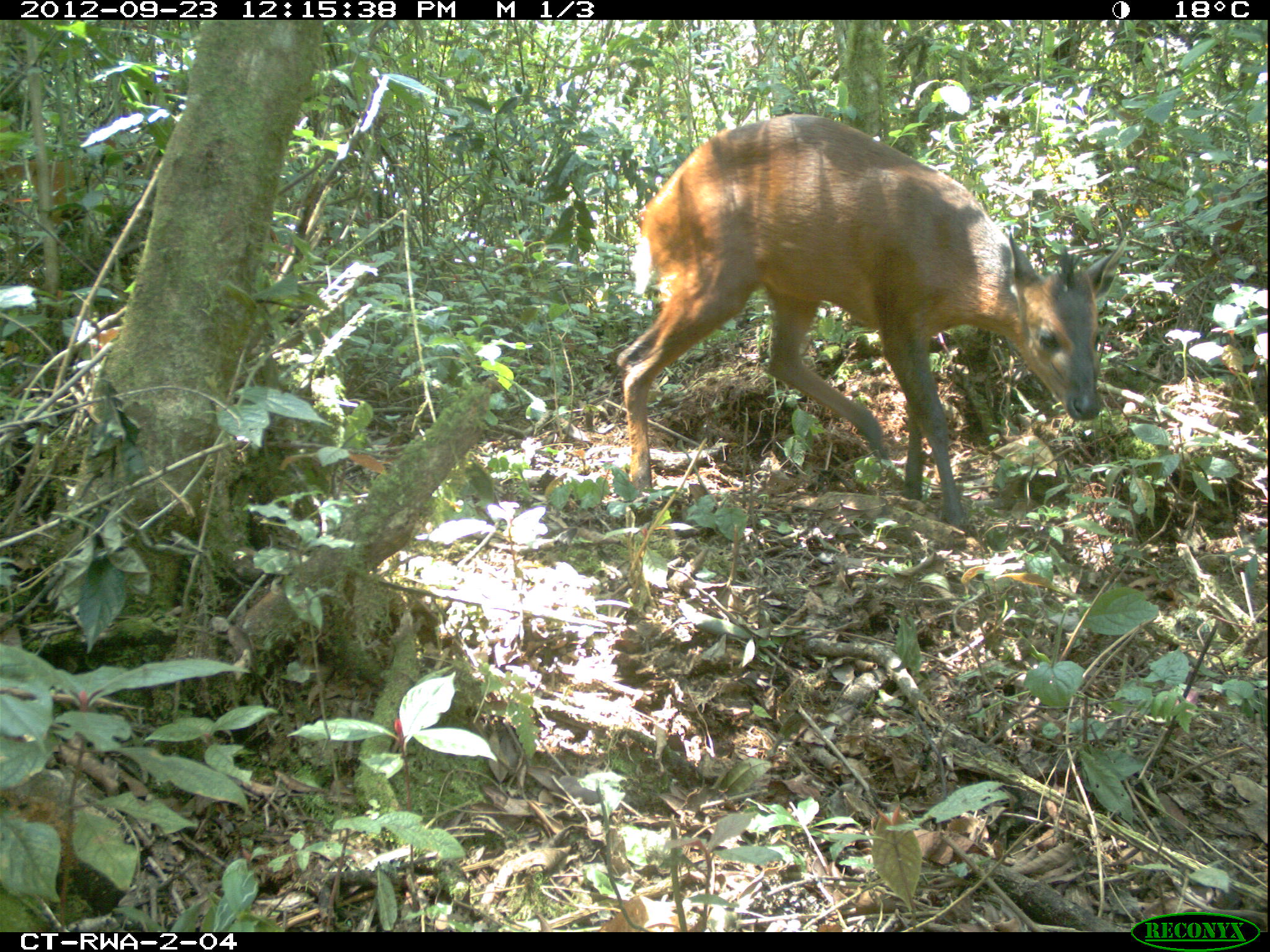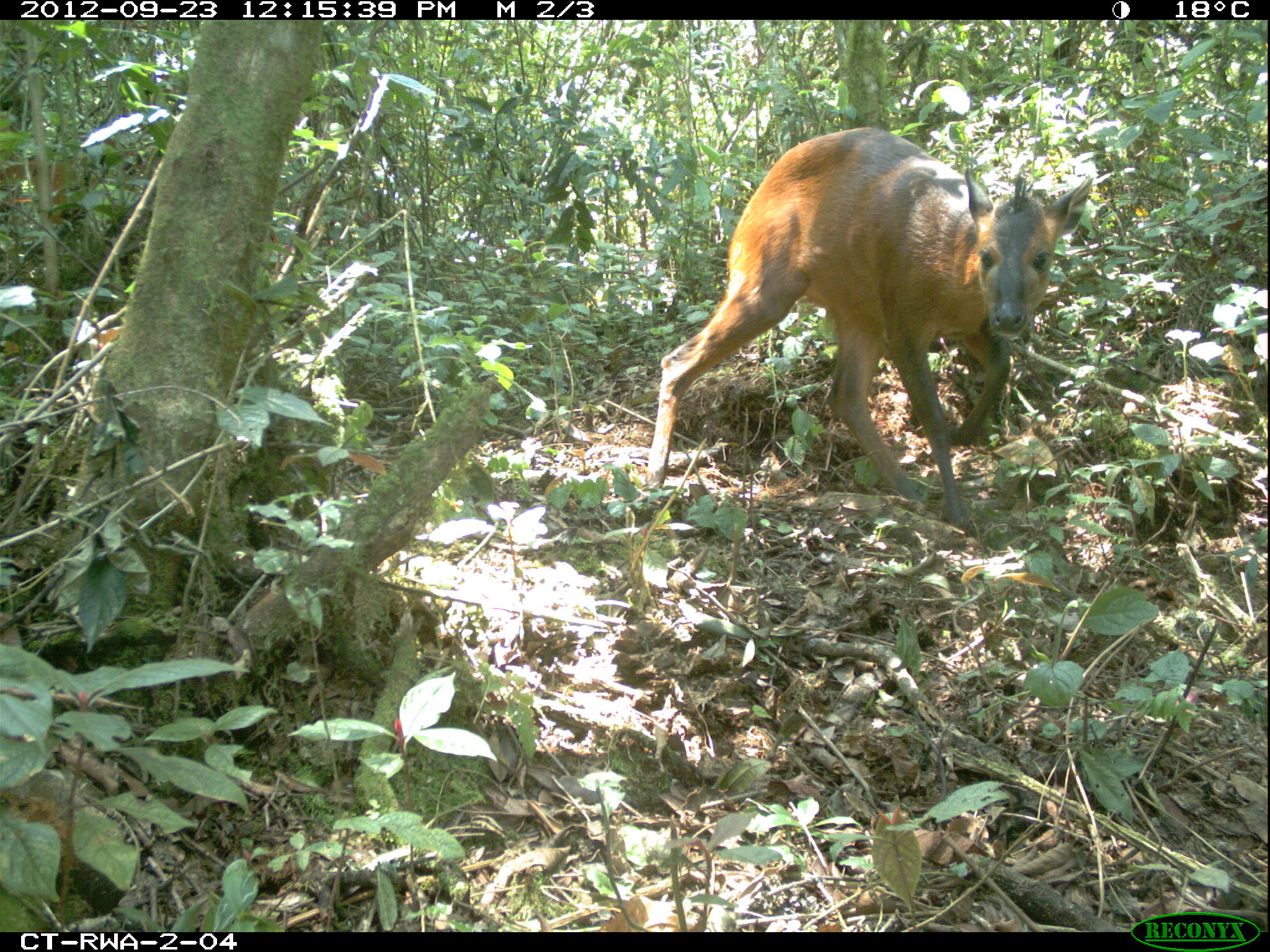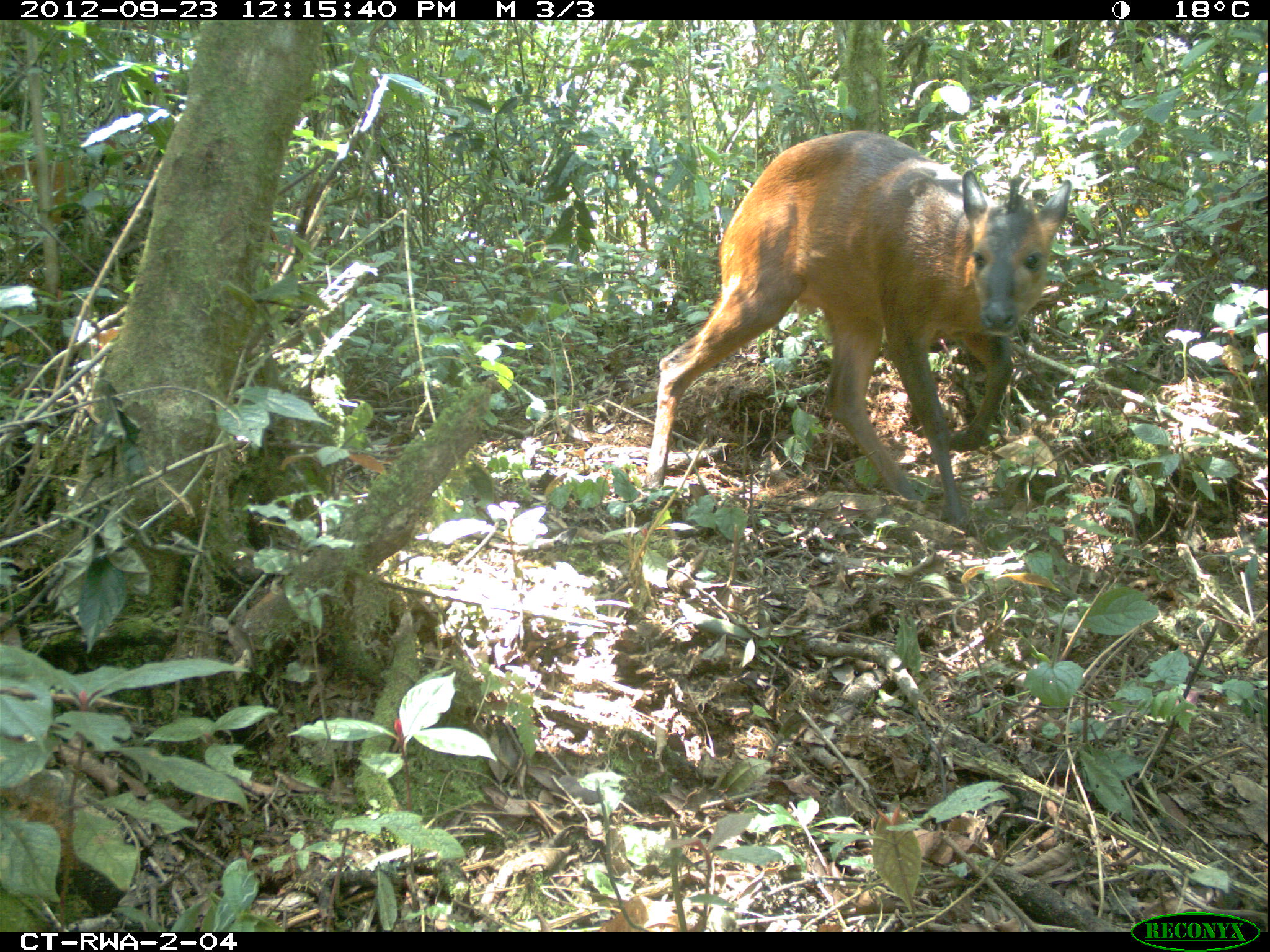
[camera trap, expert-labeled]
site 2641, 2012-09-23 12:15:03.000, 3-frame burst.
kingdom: Animalia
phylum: Chordata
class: Mammalia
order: Artiodactyla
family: Bovidae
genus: Cephalophus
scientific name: Cephalophus nigrifrons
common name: black-fronted duiker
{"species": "Cephalophus nigrifrons (black-fronted duiker)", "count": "1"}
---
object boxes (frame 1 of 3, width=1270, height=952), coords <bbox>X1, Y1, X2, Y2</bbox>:
cephalophus nigrifrons: <bbox>615, 111, 1104, 530</bbox>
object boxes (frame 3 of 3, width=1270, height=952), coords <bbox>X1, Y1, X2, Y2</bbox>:
cephalophus nigrifrons: <bbox>642, 129, 1071, 528</bbox>